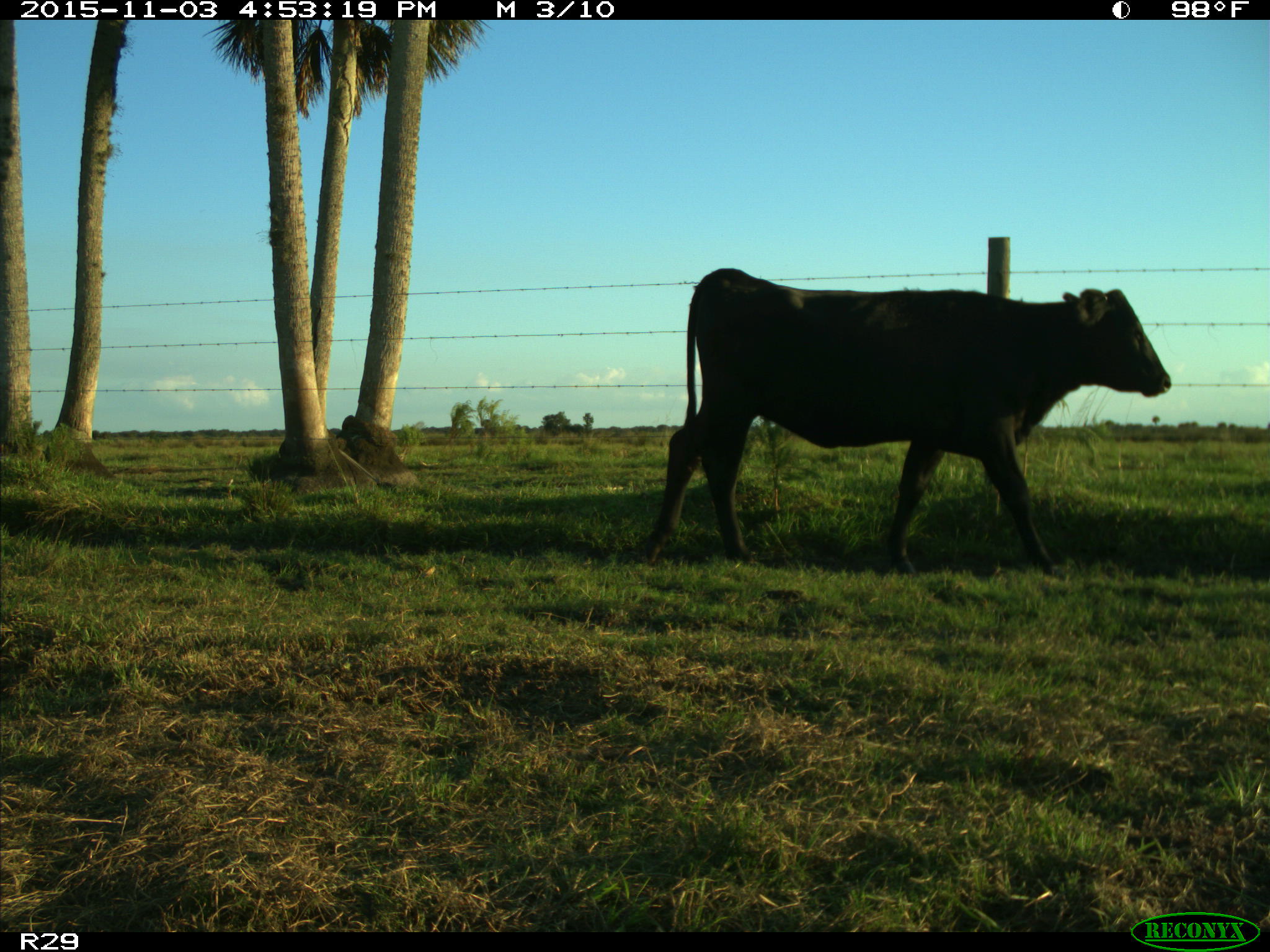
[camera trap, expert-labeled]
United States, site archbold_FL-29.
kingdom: Animalia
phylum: Chordata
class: Mammalia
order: Artiodactyla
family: Bovidae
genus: Bos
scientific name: Bos taurus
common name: domestic cow